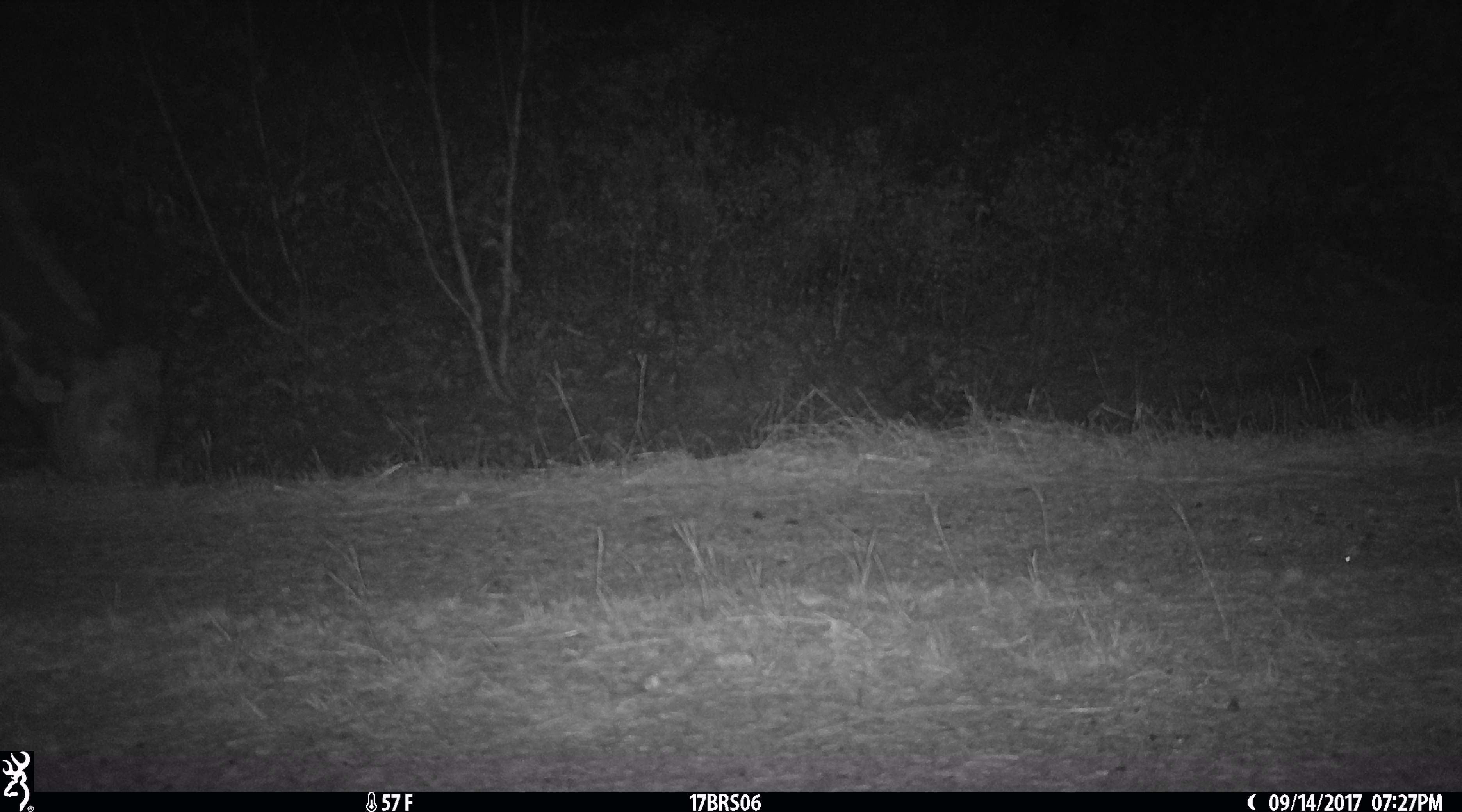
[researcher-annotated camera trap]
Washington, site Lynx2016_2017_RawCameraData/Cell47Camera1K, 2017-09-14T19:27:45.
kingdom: Animalia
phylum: Chordata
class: Mammalia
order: Artiodactyla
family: Bovidae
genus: Bos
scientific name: Bos taurus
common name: domestic cattle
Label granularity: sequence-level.